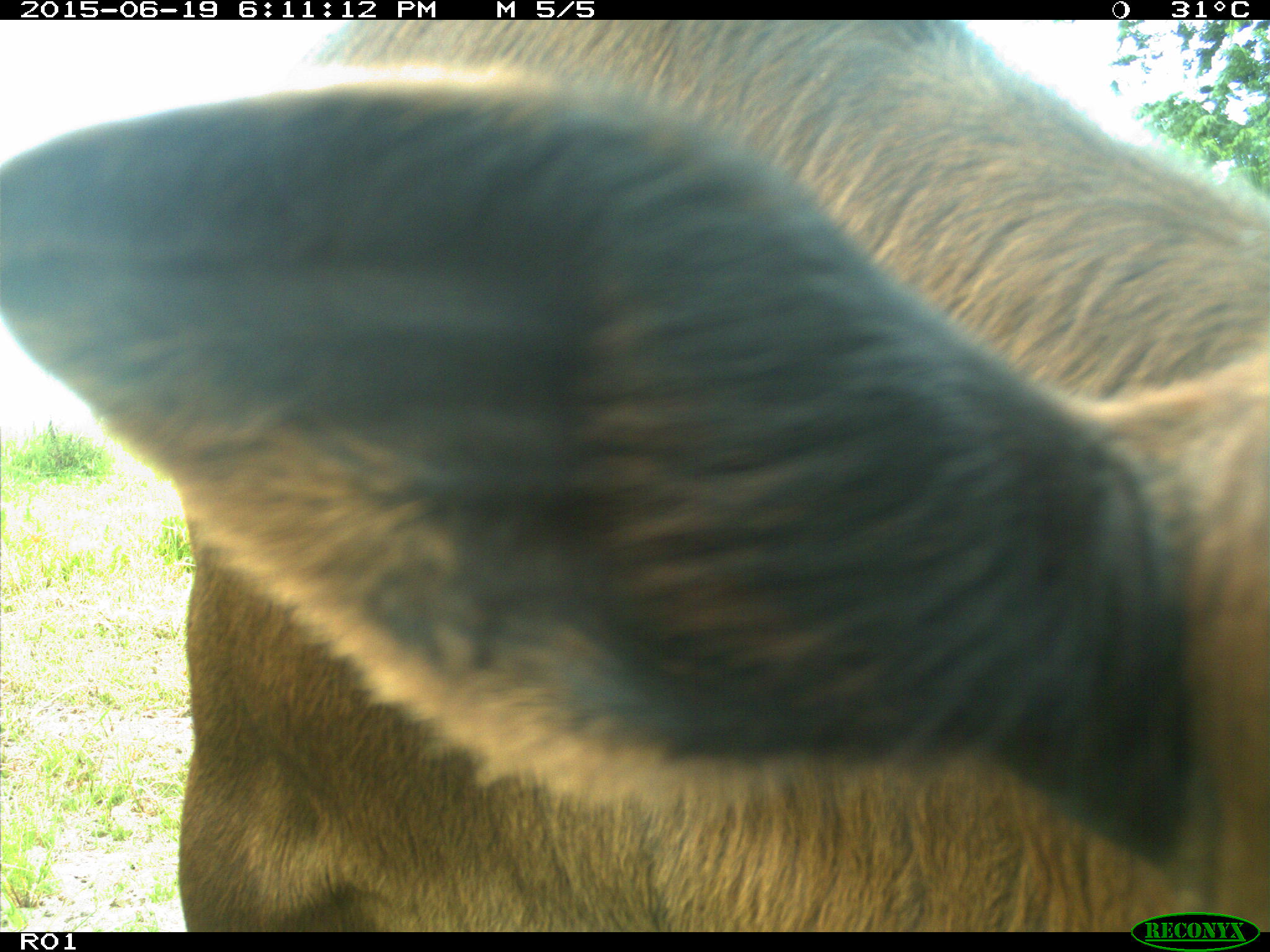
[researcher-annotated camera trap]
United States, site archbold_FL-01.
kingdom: Animalia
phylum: Chordata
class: Mammalia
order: Artiodactyla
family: Bovidae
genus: Bos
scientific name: Bos taurus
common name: domestic cow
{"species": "Bos taurus (domestic cow)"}